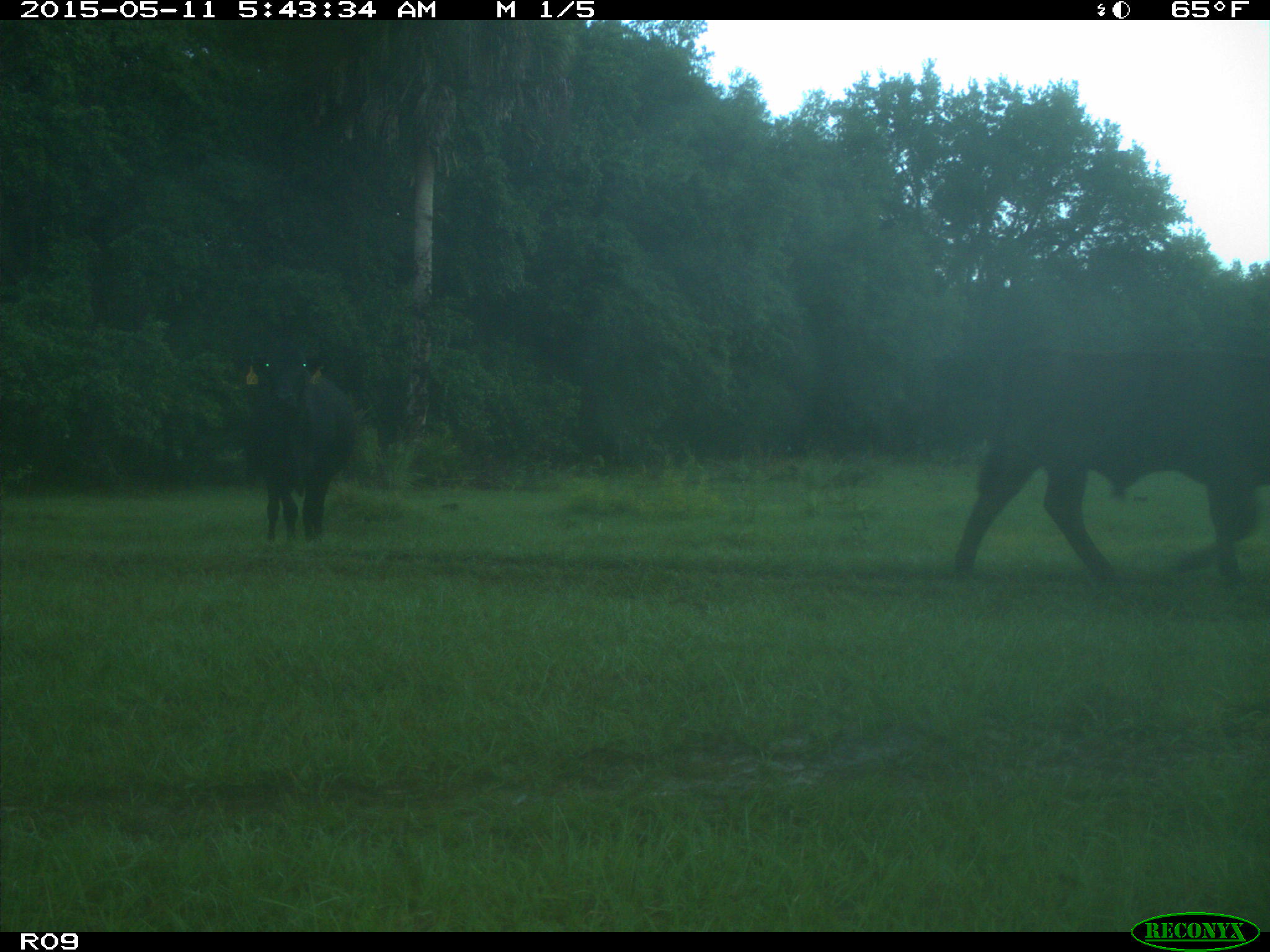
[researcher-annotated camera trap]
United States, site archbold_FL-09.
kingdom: Animalia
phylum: Chordata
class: Mammalia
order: Artiodactyla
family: Bovidae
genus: Bos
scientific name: Bos taurus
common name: domestic cow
Bos taurus (domestic cow).